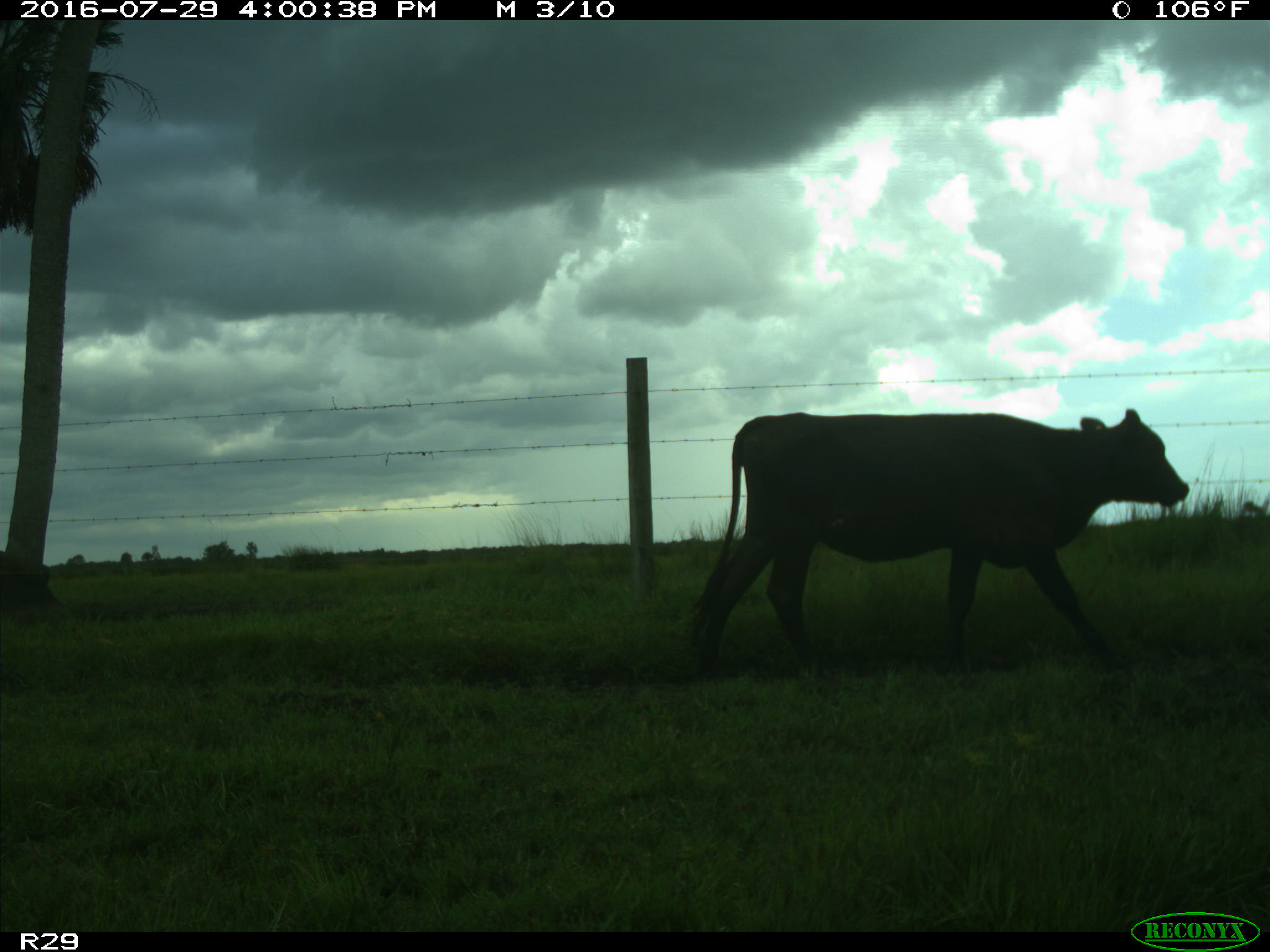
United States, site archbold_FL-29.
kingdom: Animalia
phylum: Chordata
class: Mammalia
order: Artiodactyla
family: Bovidae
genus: Bos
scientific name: Bos taurus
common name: domestic cow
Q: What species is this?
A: Bos taurus (domestic cow).